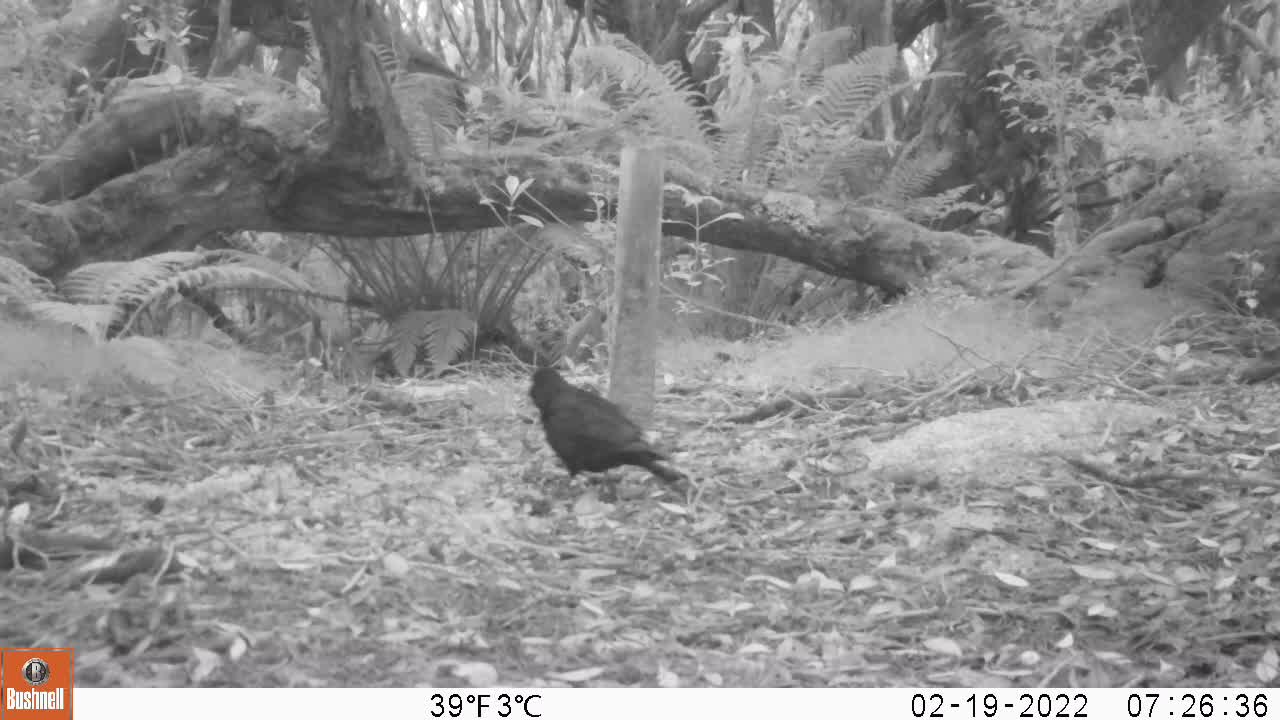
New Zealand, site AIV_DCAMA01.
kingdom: Animalia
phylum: Chordata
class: Aves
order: Passeriformes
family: Turdidae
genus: Turdus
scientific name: Turdus merula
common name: eurasian blackbird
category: blackbird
Blackbird (eurasian blackbird) (Turdus merula).